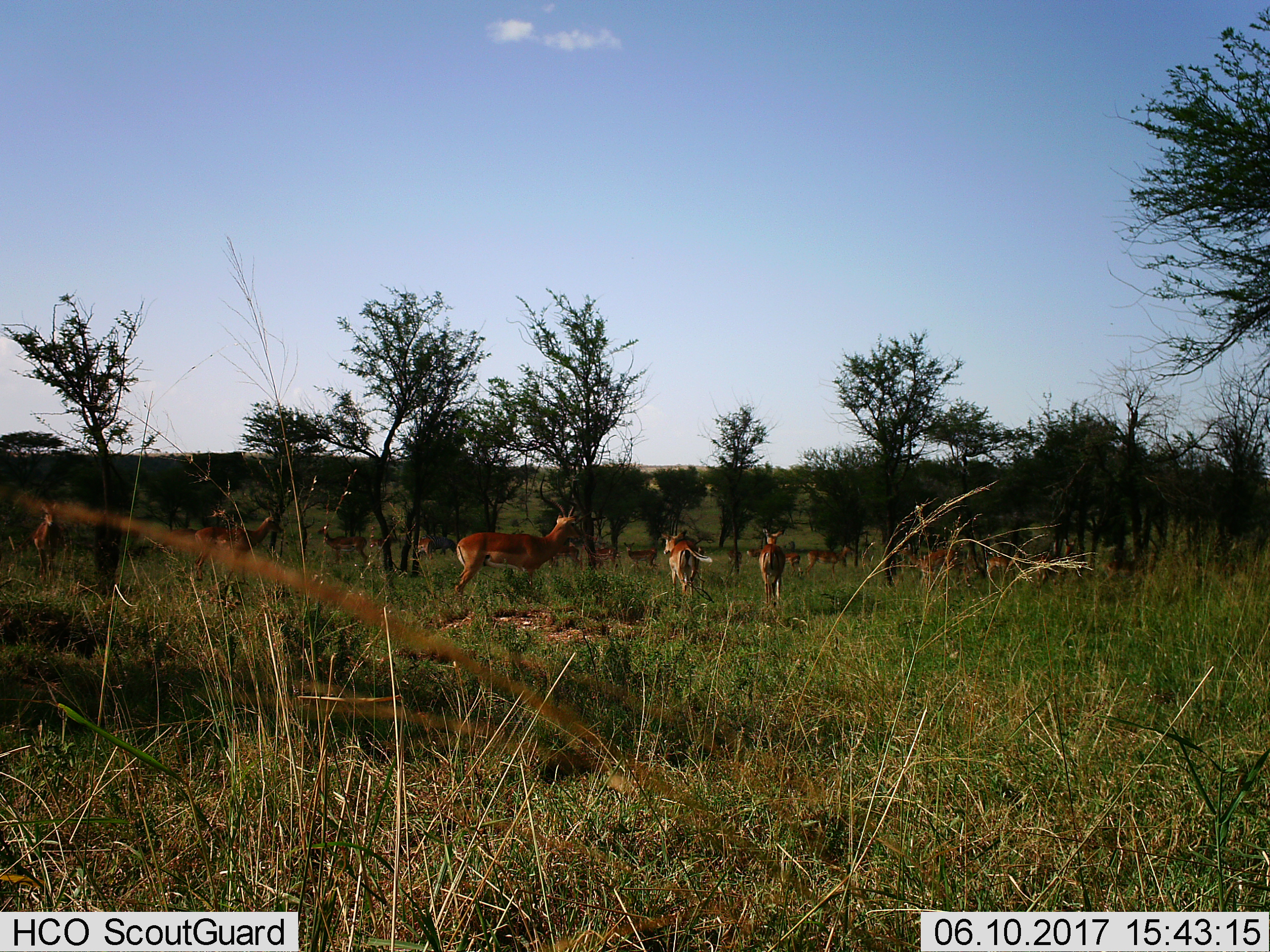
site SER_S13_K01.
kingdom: Animalia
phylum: Chordata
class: Mammalia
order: Artiodactyla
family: Bovidae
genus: Aepyceros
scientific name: Aepyceros melampus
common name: impala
Impala (Aepyceros melampus), count 11-50. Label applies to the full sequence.